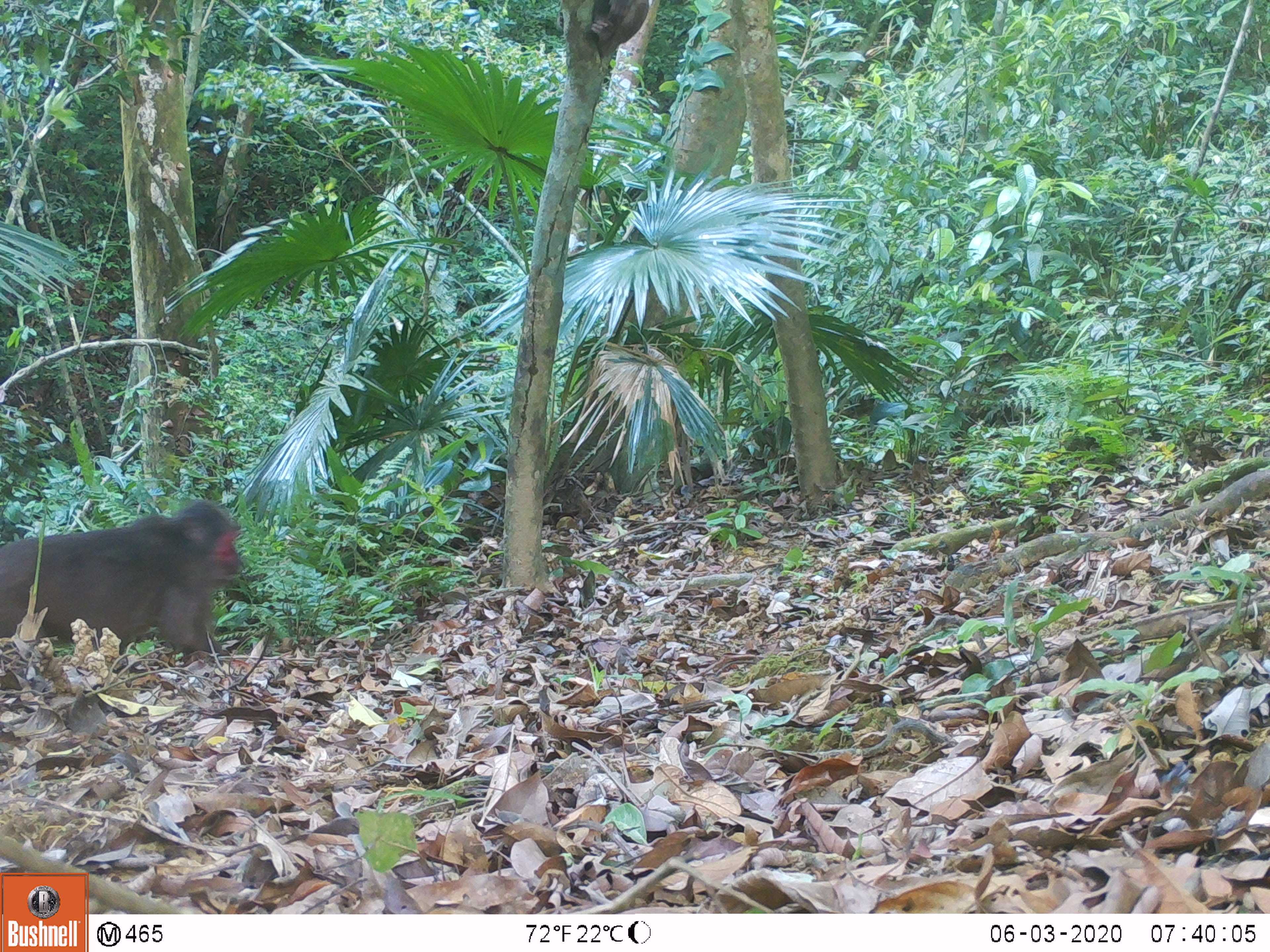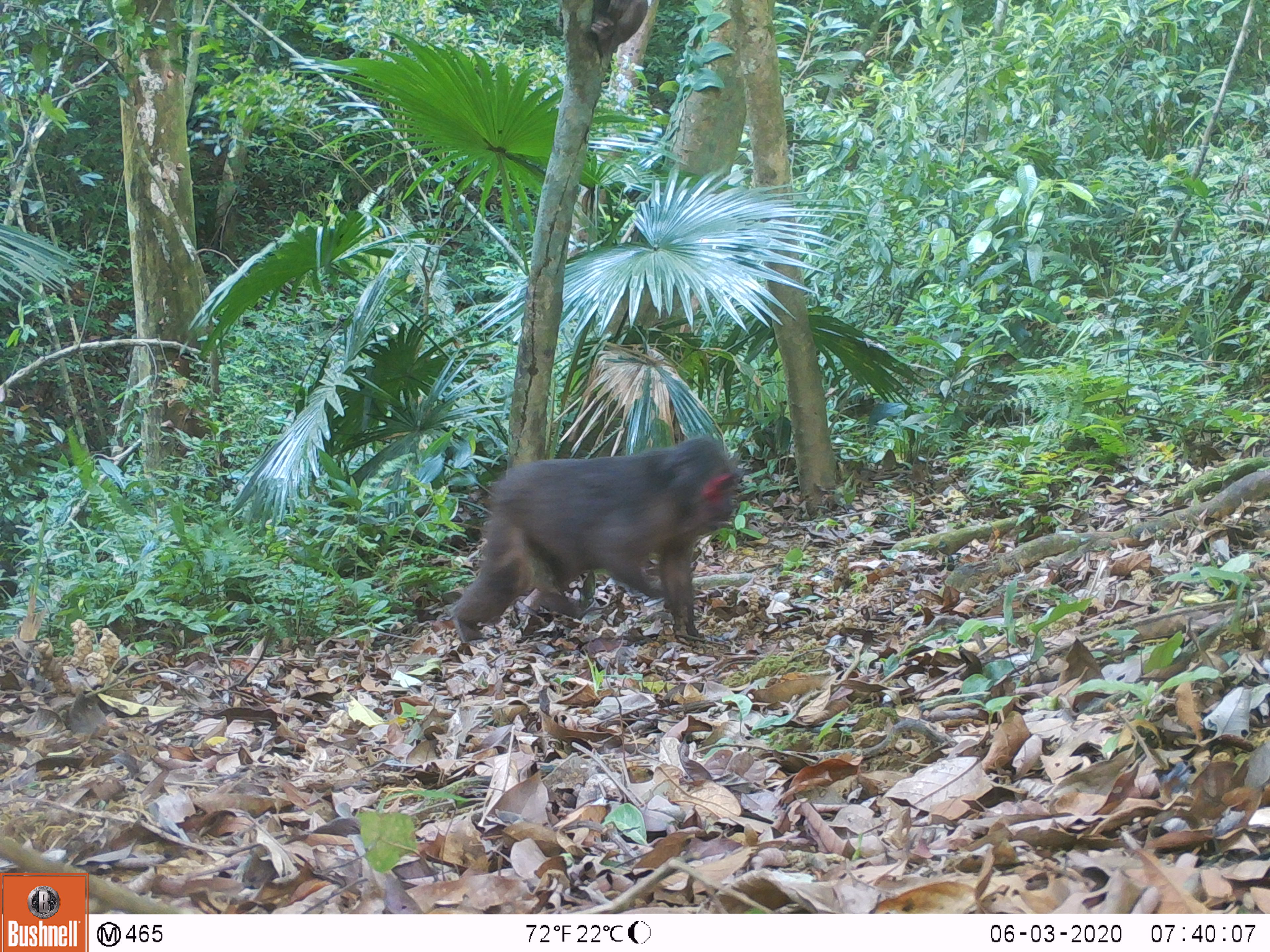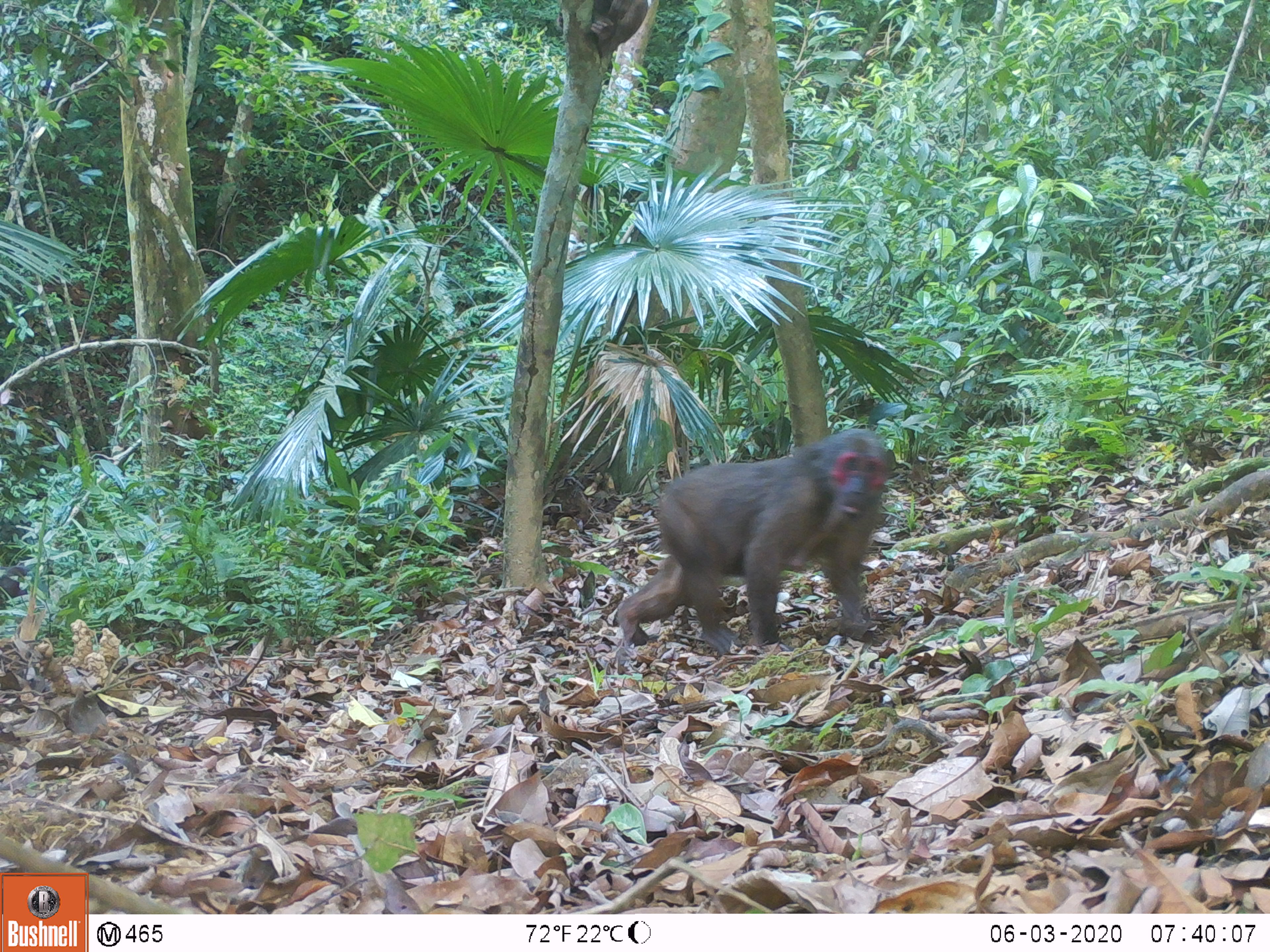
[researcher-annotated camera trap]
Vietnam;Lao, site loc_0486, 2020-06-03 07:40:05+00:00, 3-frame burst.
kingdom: Animalia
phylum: Chordata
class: Mammalia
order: Primates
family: Cercopithecidae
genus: Macaca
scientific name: Macaca arctoides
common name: stump-tailed macaque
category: stump tailed macaque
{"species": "stump tailed macaque (stump-tailed macaque) (Macaca arctoides)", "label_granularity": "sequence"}